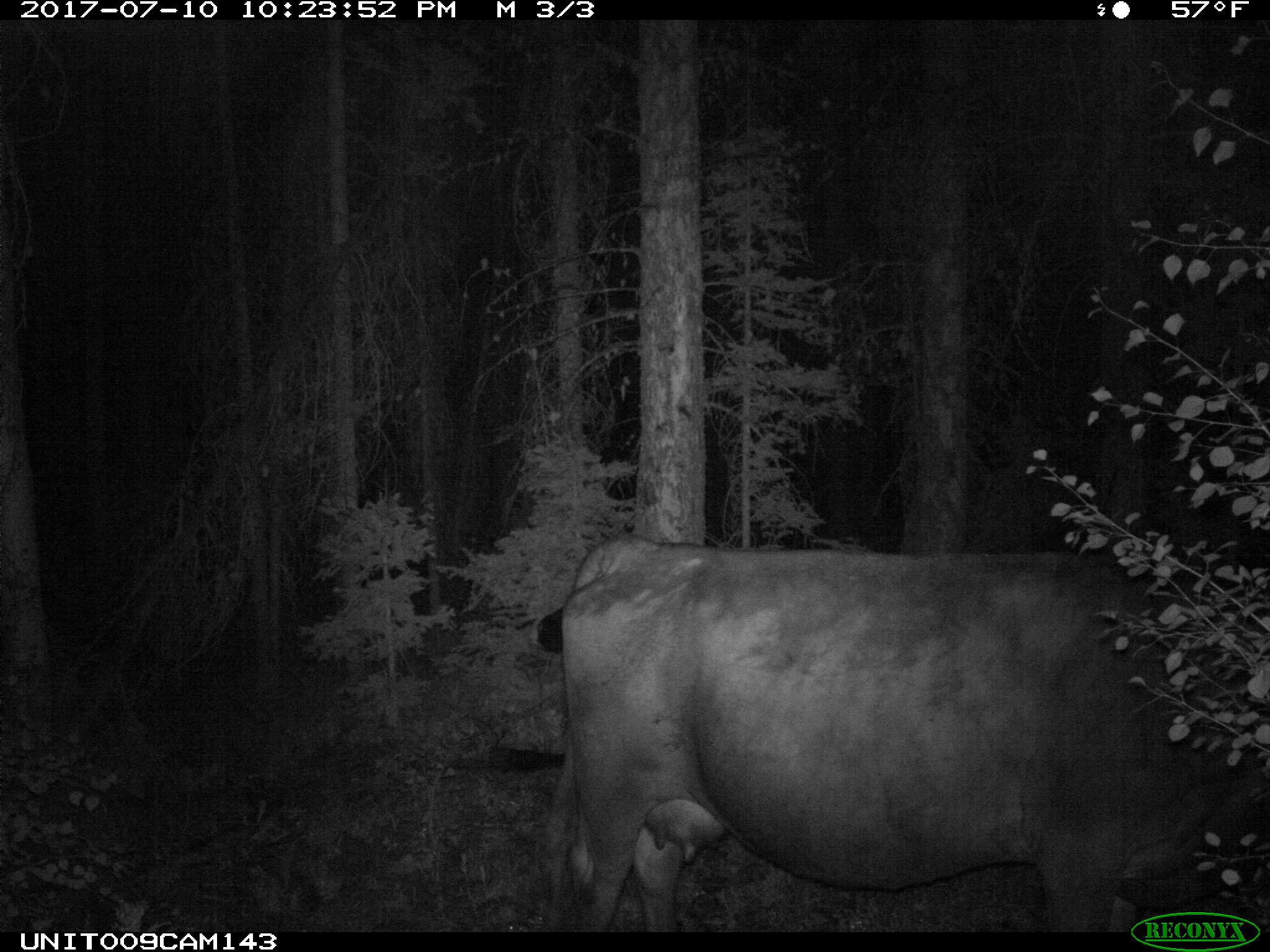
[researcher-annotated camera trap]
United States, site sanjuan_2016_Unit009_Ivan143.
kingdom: Animalia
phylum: Chordata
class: Mammalia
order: Artiodactyla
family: Bovidae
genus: Bos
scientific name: Bos taurus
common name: domestic cow